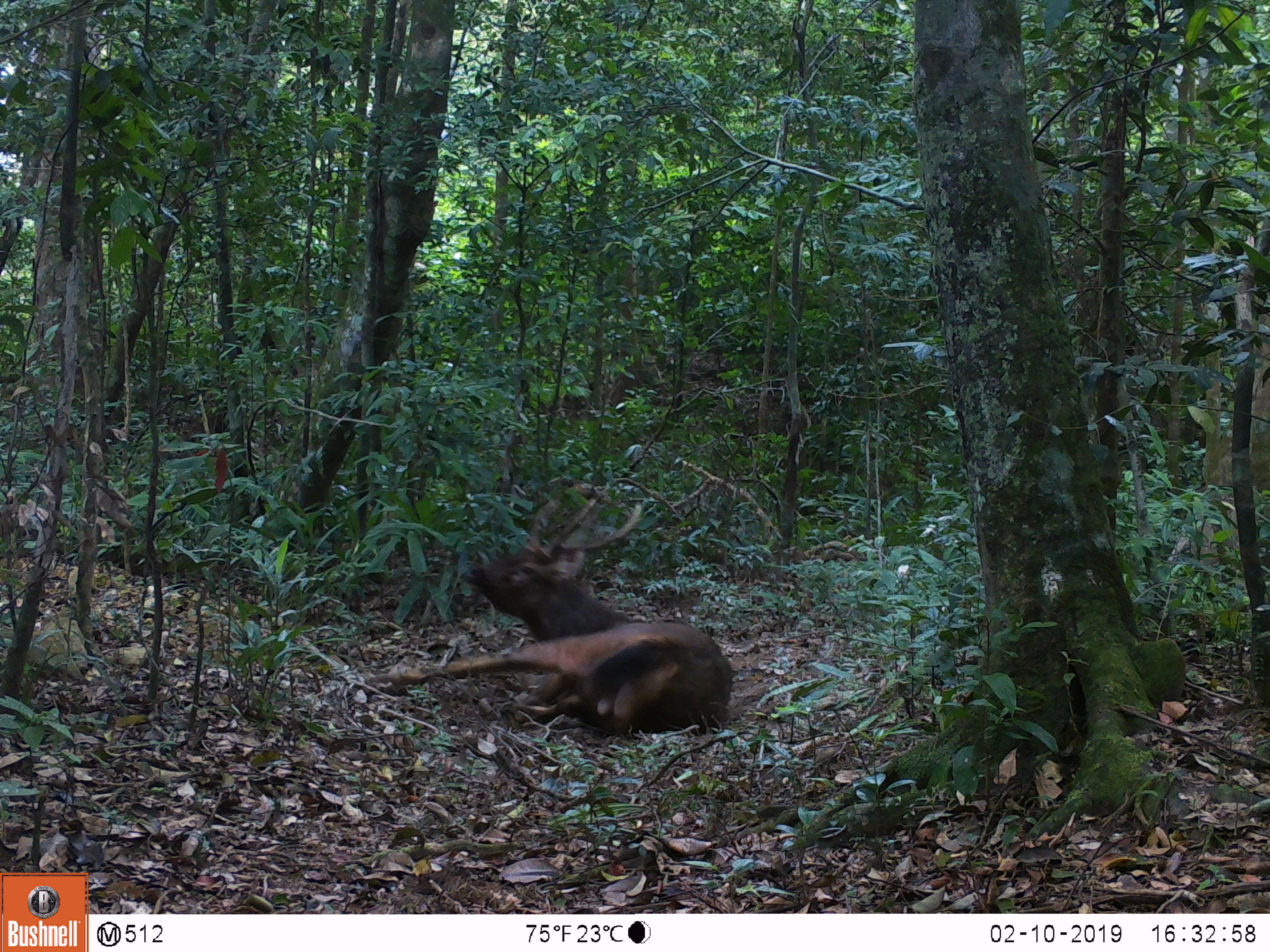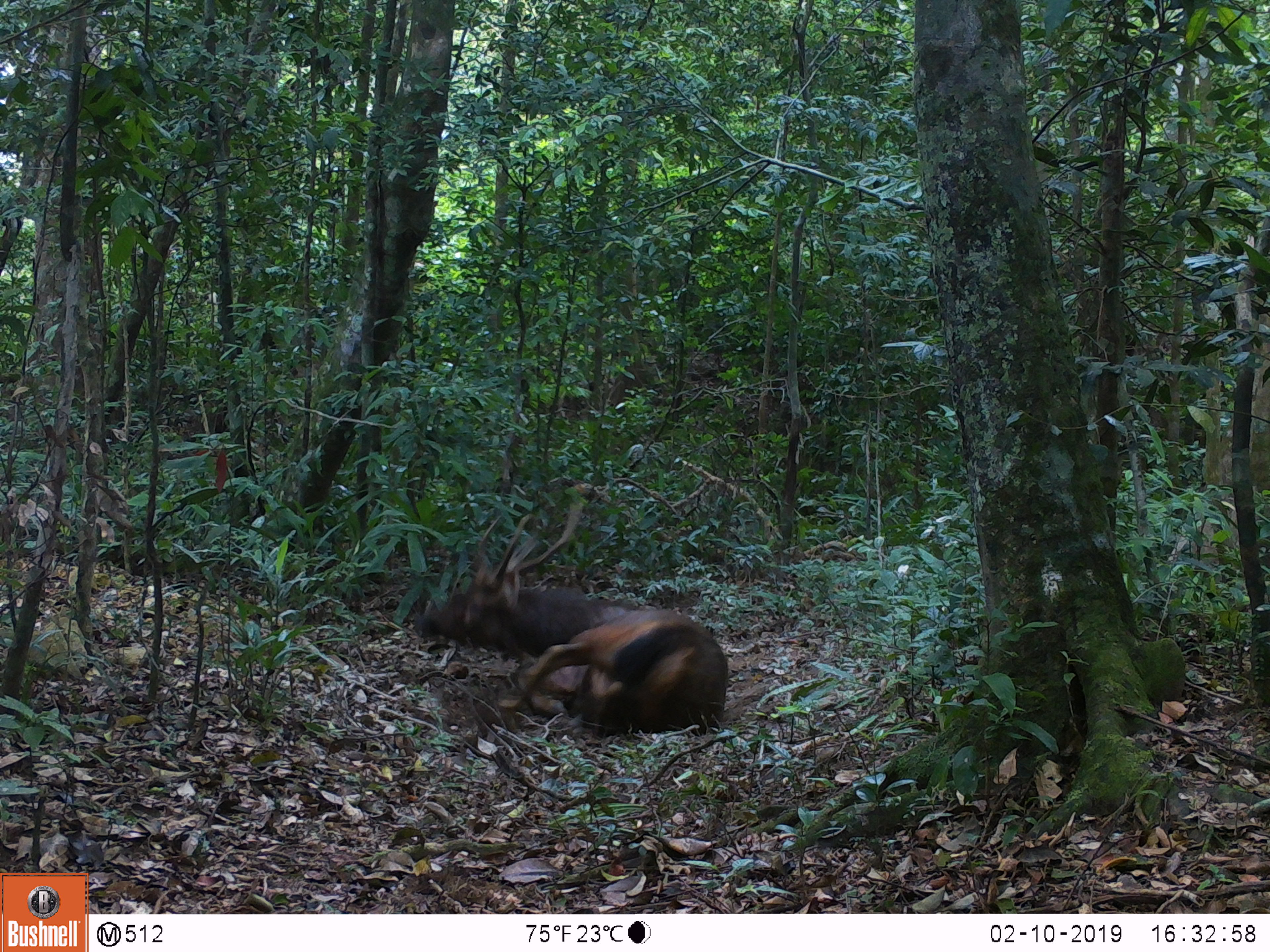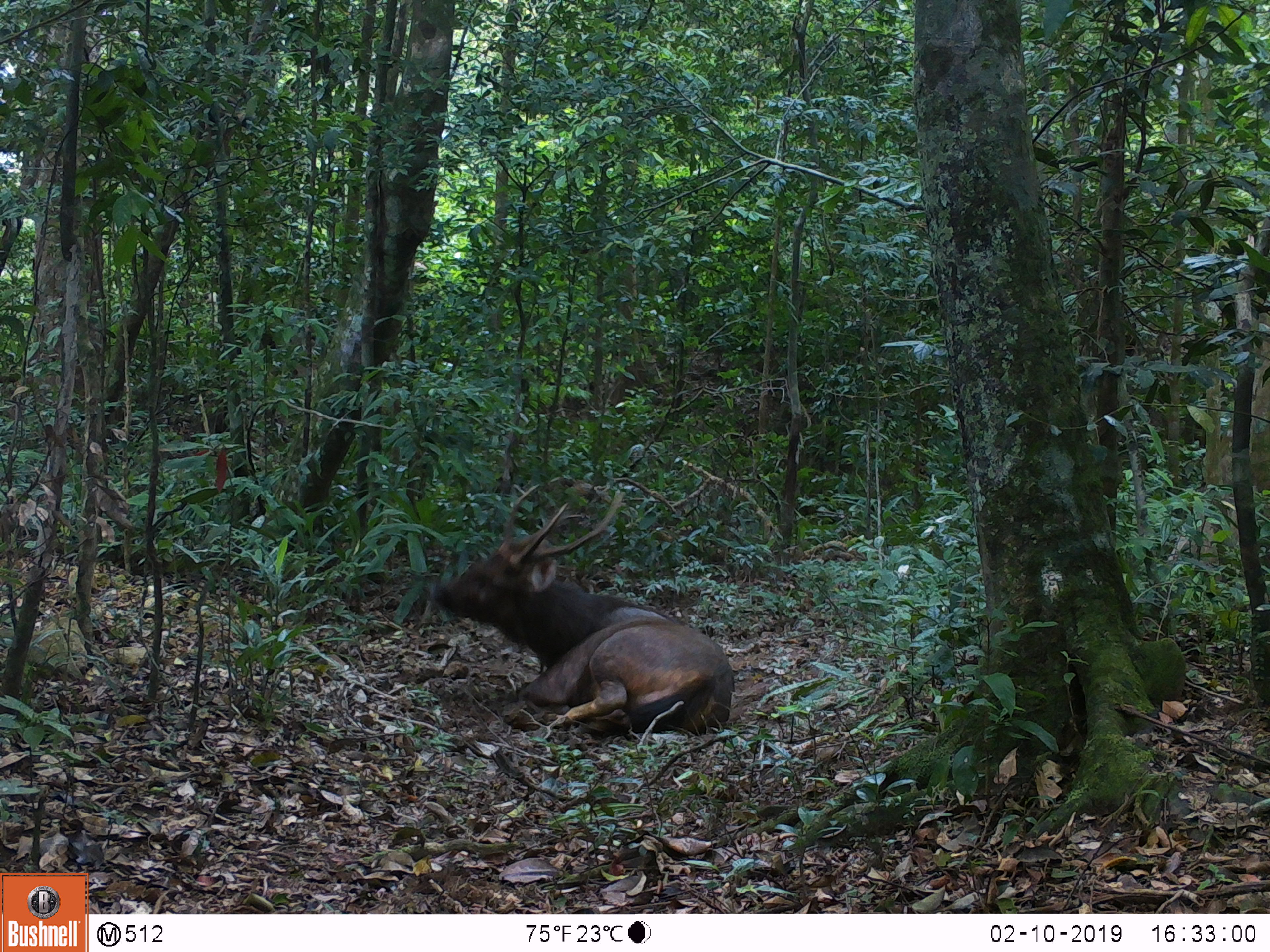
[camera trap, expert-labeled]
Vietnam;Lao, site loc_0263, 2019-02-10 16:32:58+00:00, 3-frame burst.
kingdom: Animalia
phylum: Chordata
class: Mammalia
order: Artiodactyla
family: Cervidae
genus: Rusa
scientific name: Rusa unicolor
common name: sambar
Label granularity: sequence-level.